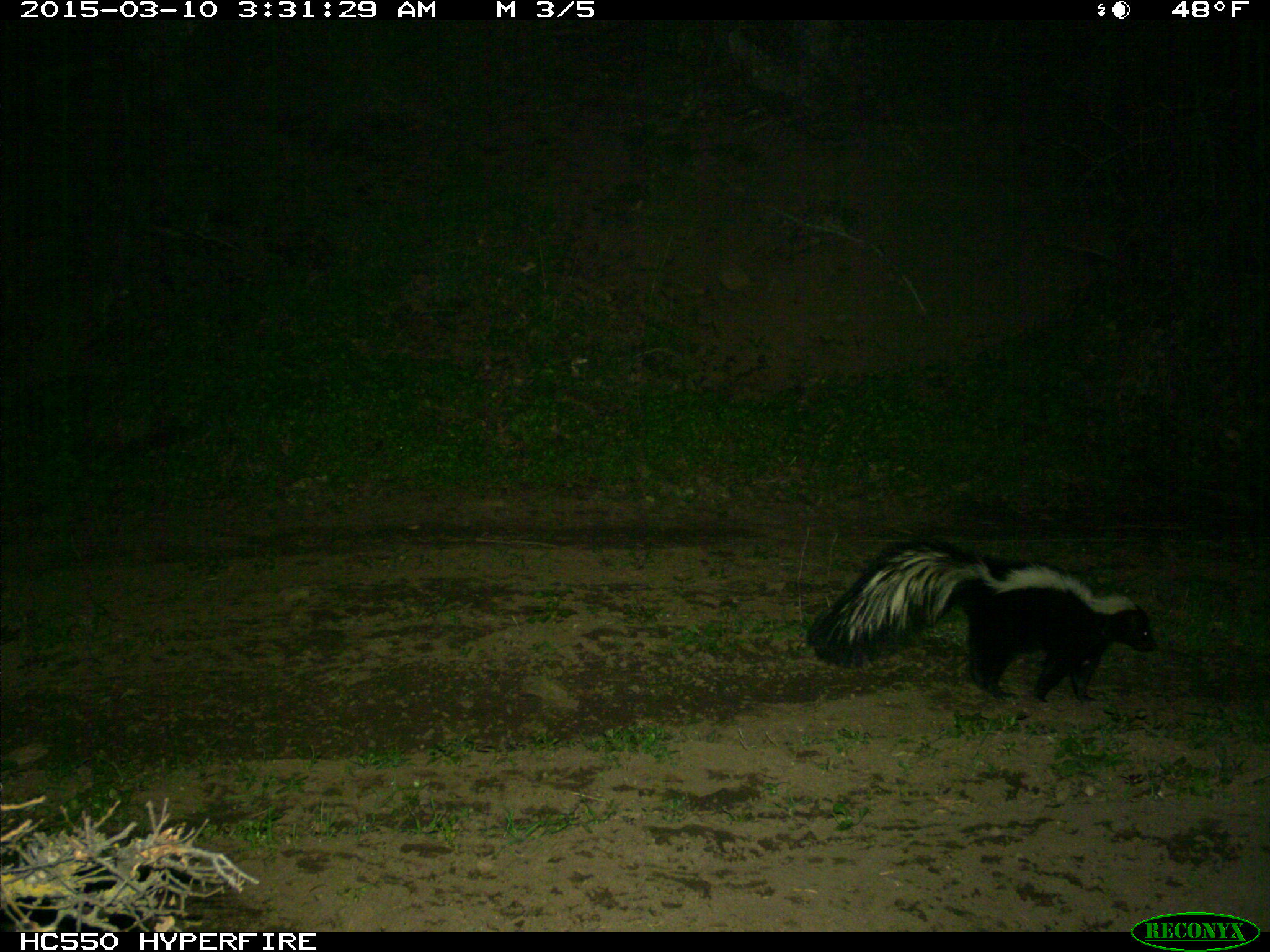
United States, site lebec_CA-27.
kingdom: Animalia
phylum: Chordata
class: Mammalia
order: Carnivora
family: Mephitidae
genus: Mephitis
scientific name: Mephitis mephitis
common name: striped skunk